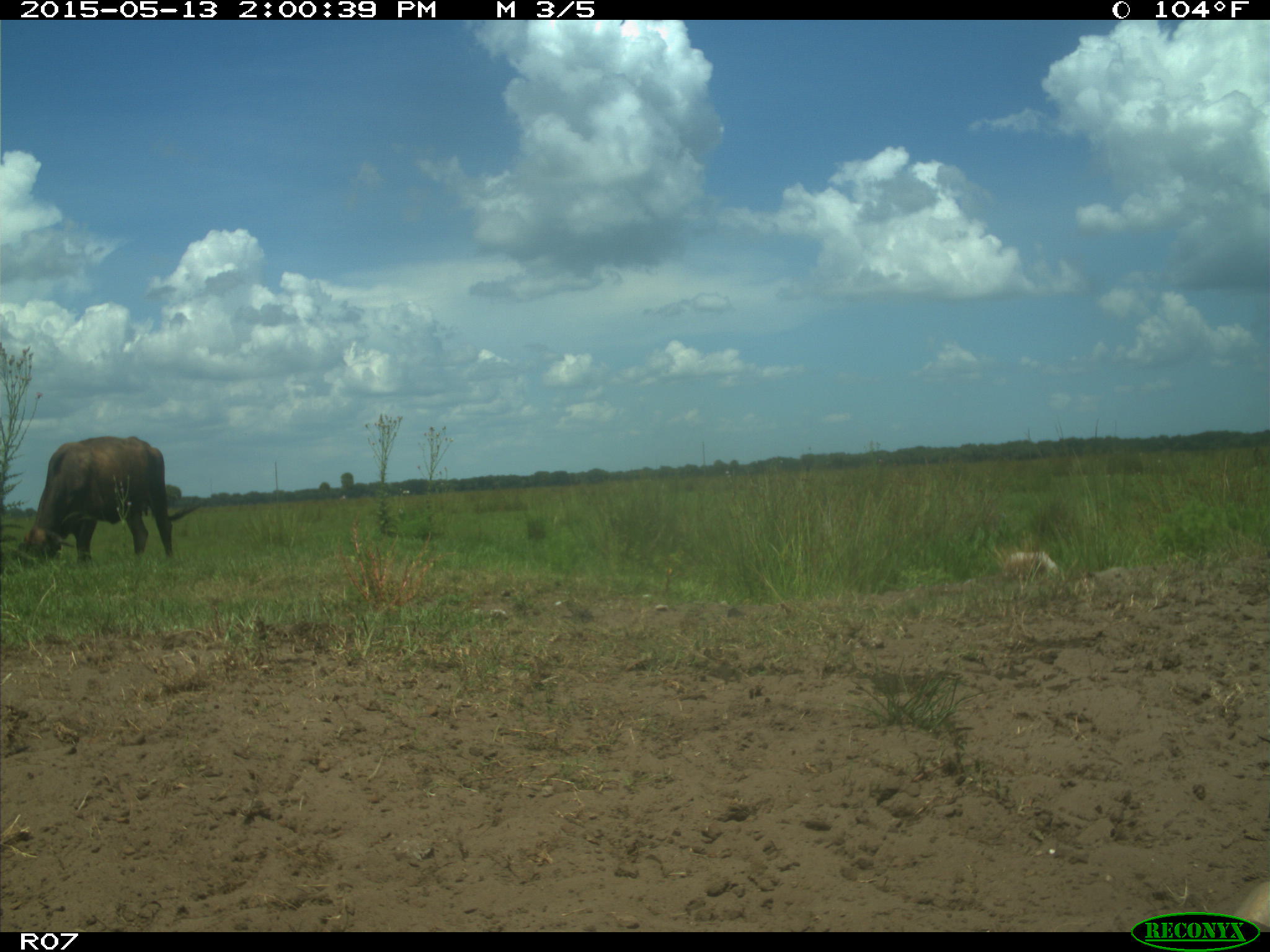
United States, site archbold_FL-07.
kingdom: Animalia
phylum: Chordata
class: Mammalia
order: Artiodactyla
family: Bovidae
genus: Bos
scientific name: Bos taurus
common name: domestic cow